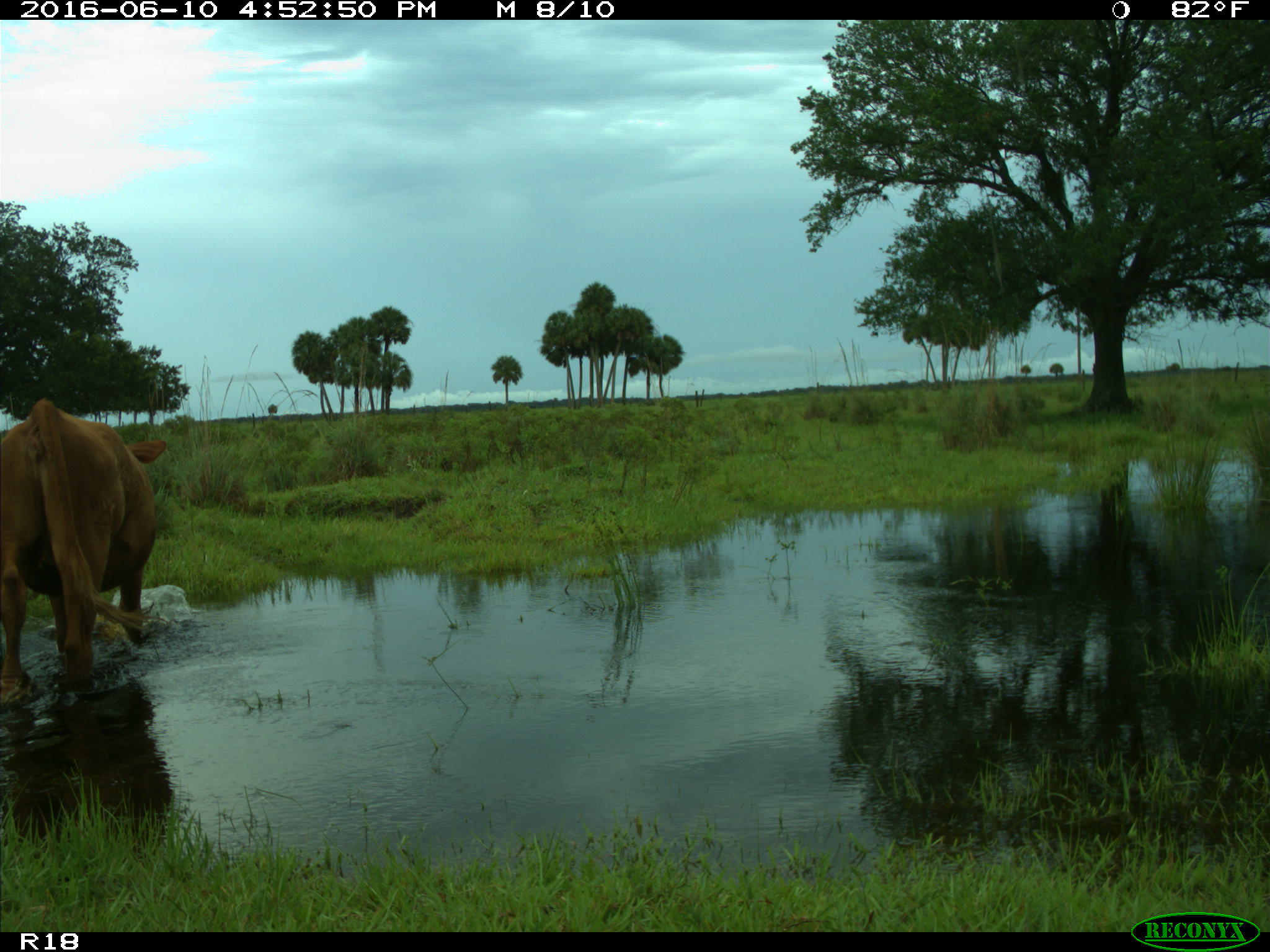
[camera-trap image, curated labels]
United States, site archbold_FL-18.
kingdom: Animalia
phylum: Chordata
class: Mammalia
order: Artiodactyla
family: Bovidae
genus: Bos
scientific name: Bos taurus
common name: domestic cow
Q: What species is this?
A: Bos taurus (domestic cow).